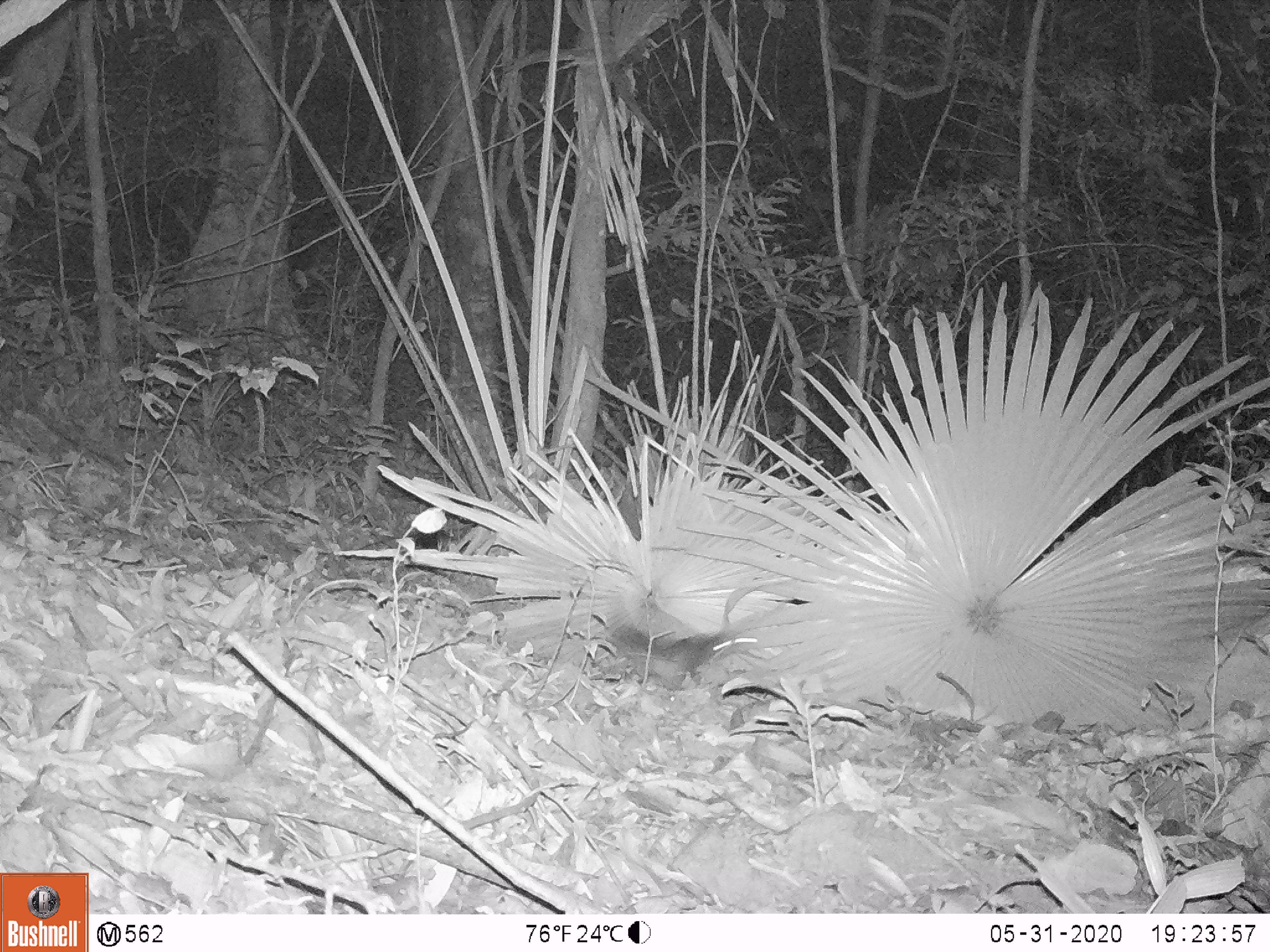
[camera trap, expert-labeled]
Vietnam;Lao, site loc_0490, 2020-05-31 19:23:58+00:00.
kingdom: Animalia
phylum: Chordata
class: Mammalia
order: Rodentia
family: Sciuridae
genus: Sciurus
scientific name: Sciurus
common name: squirrel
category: unidentified squirrel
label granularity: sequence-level